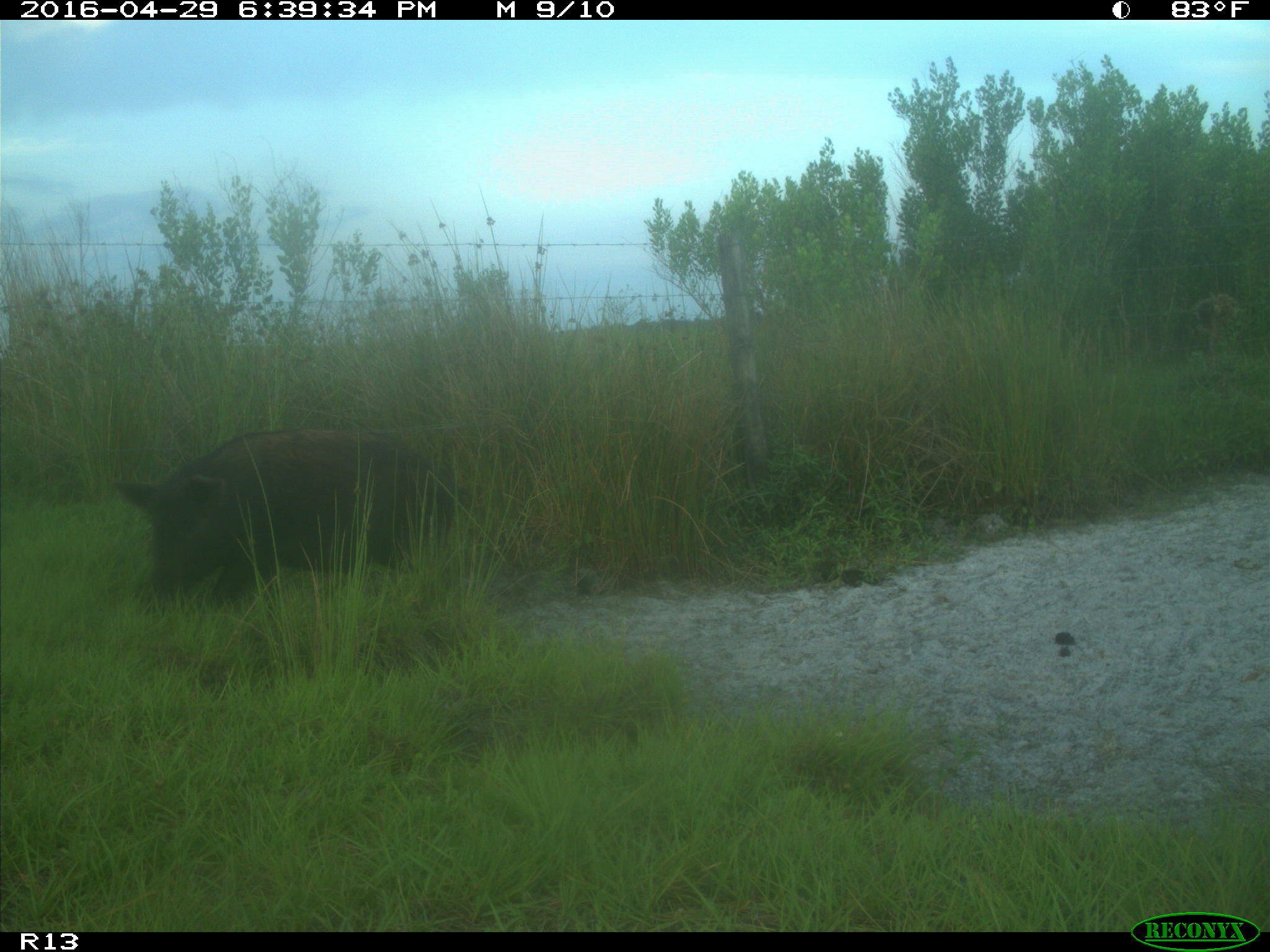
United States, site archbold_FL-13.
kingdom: Animalia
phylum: Chordata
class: Mammalia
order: Artiodactyla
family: Suidae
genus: Sus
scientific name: Sus scrofa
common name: wild boar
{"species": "Sus scrofa (wild boar)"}